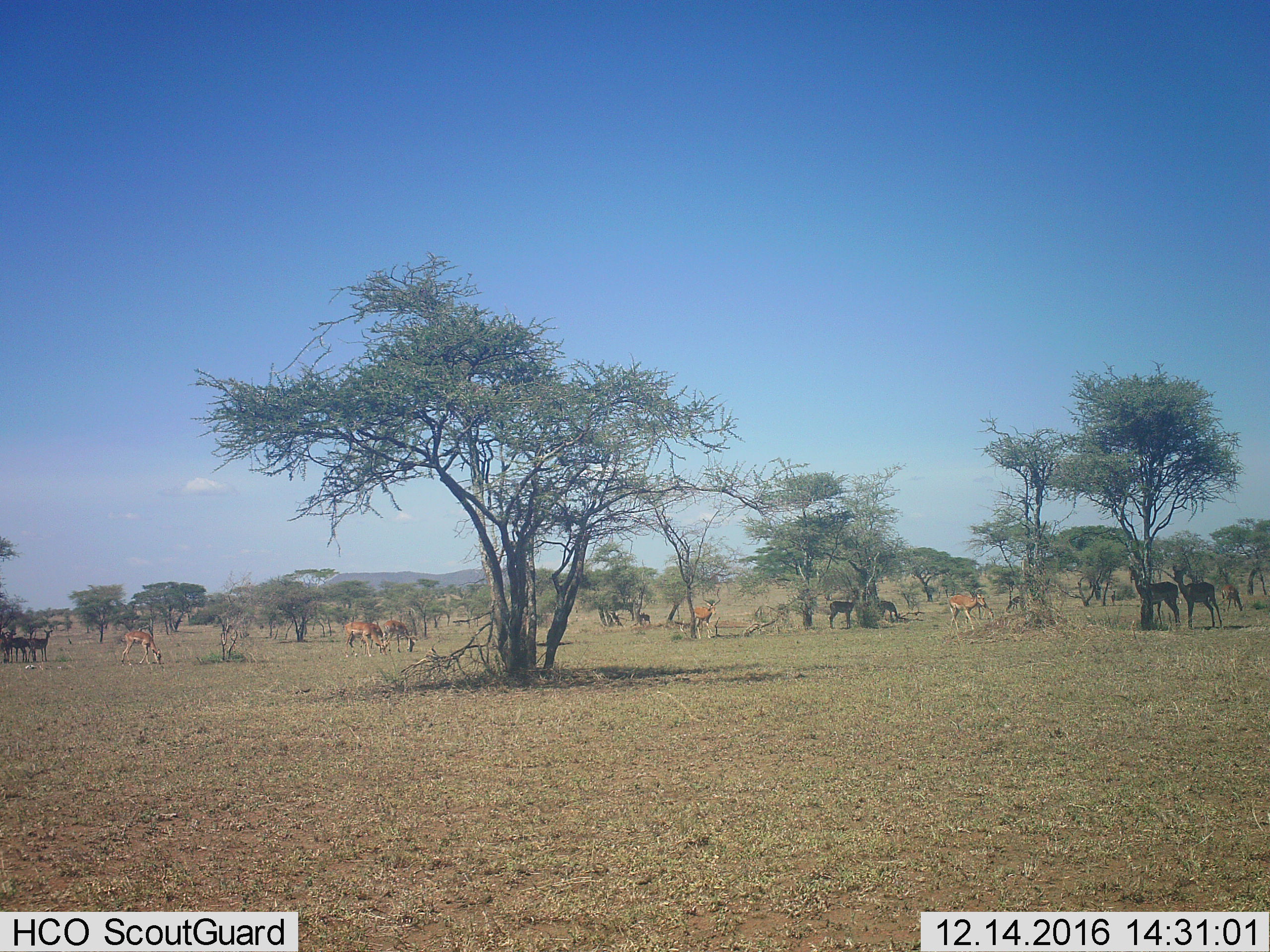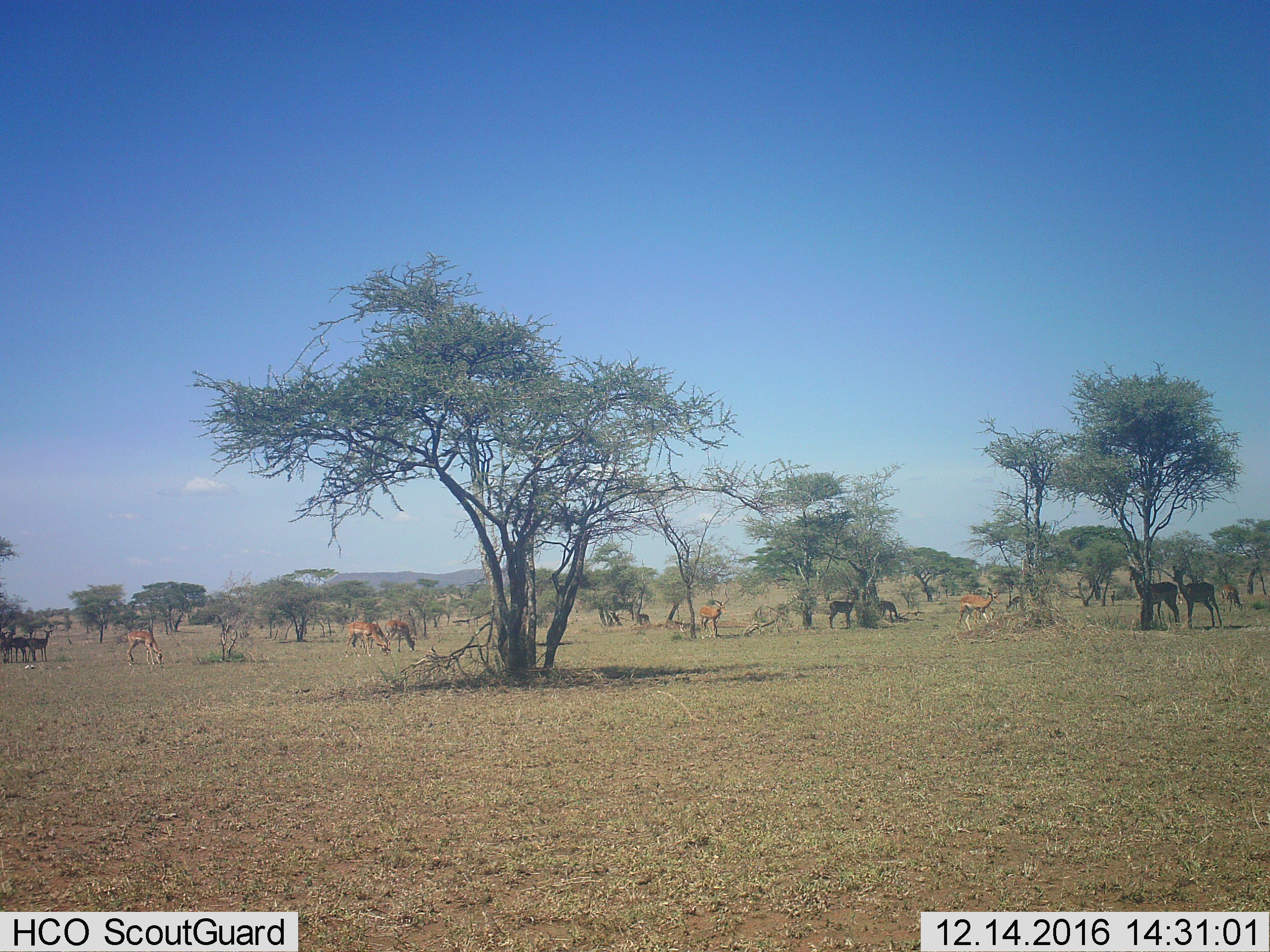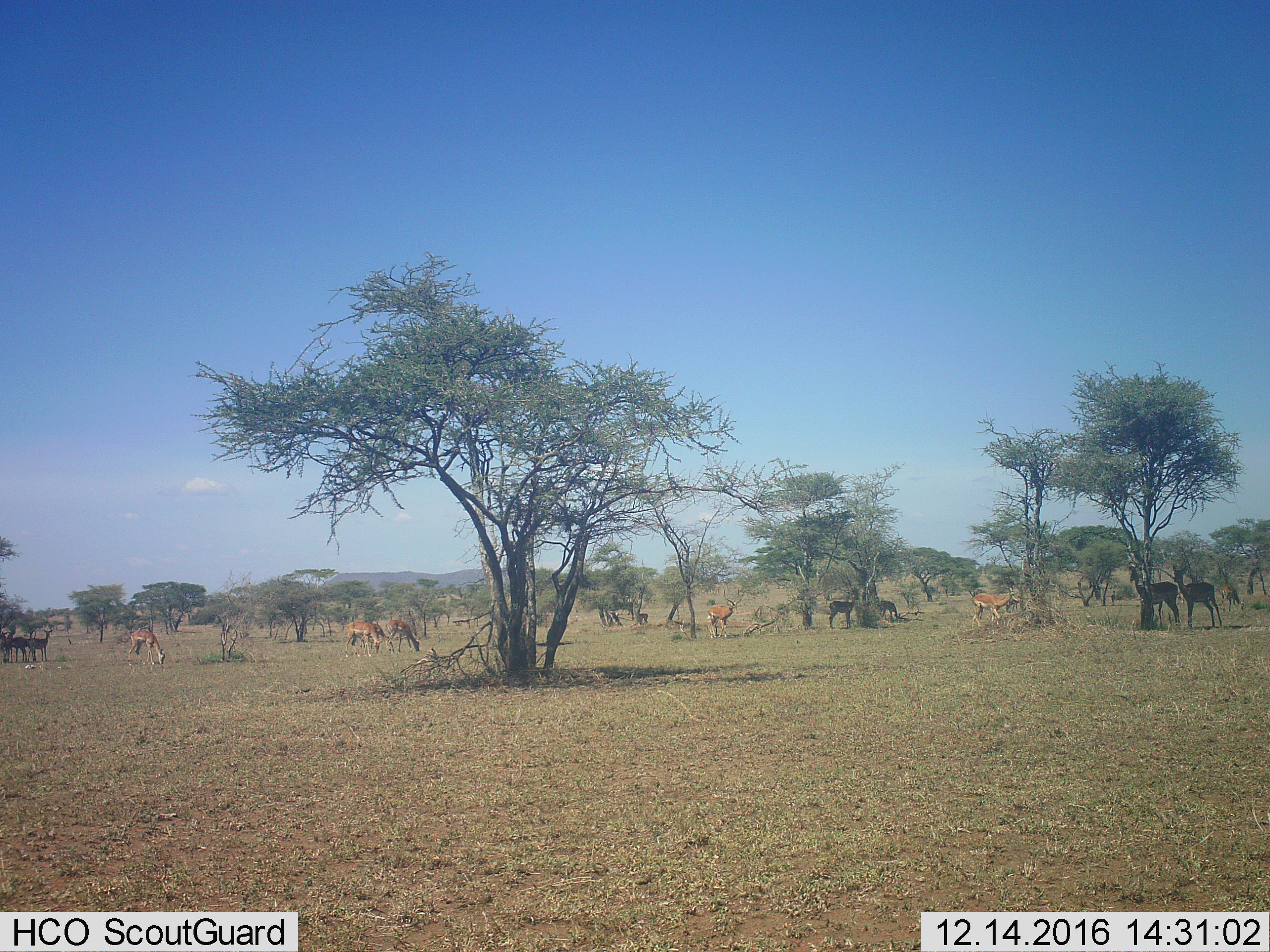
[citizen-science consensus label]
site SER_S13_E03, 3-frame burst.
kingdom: Animalia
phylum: Chordata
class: Mammalia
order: Artiodactyla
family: Bovidae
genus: Aepyceros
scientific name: Aepyceros melampus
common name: impala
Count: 11-50.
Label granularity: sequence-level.